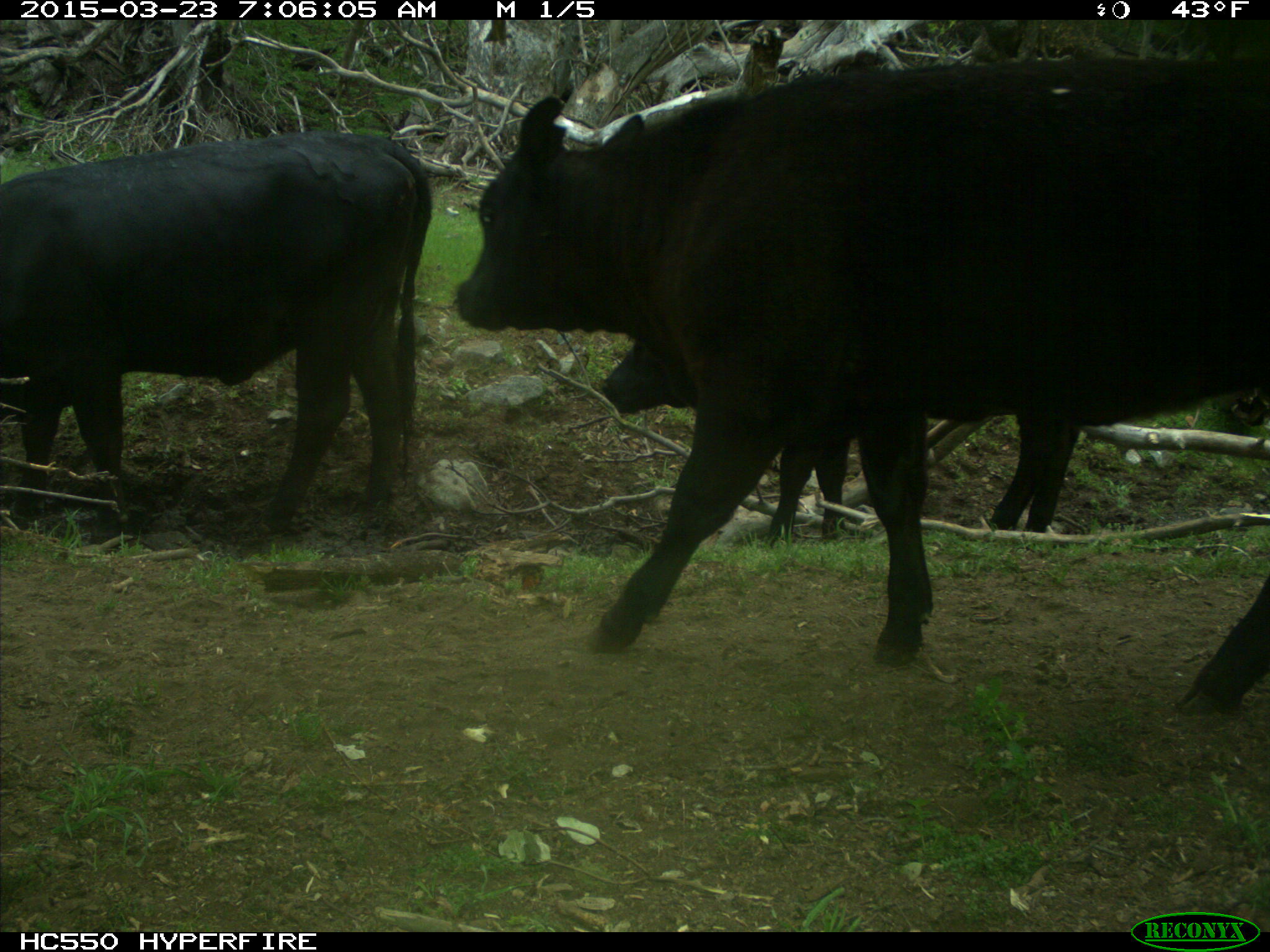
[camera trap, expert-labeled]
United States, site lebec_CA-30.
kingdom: Animalia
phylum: Chordata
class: Mammalia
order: Artiodactyla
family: Bovidae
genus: Bos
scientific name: Bos taurus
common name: domestic cow